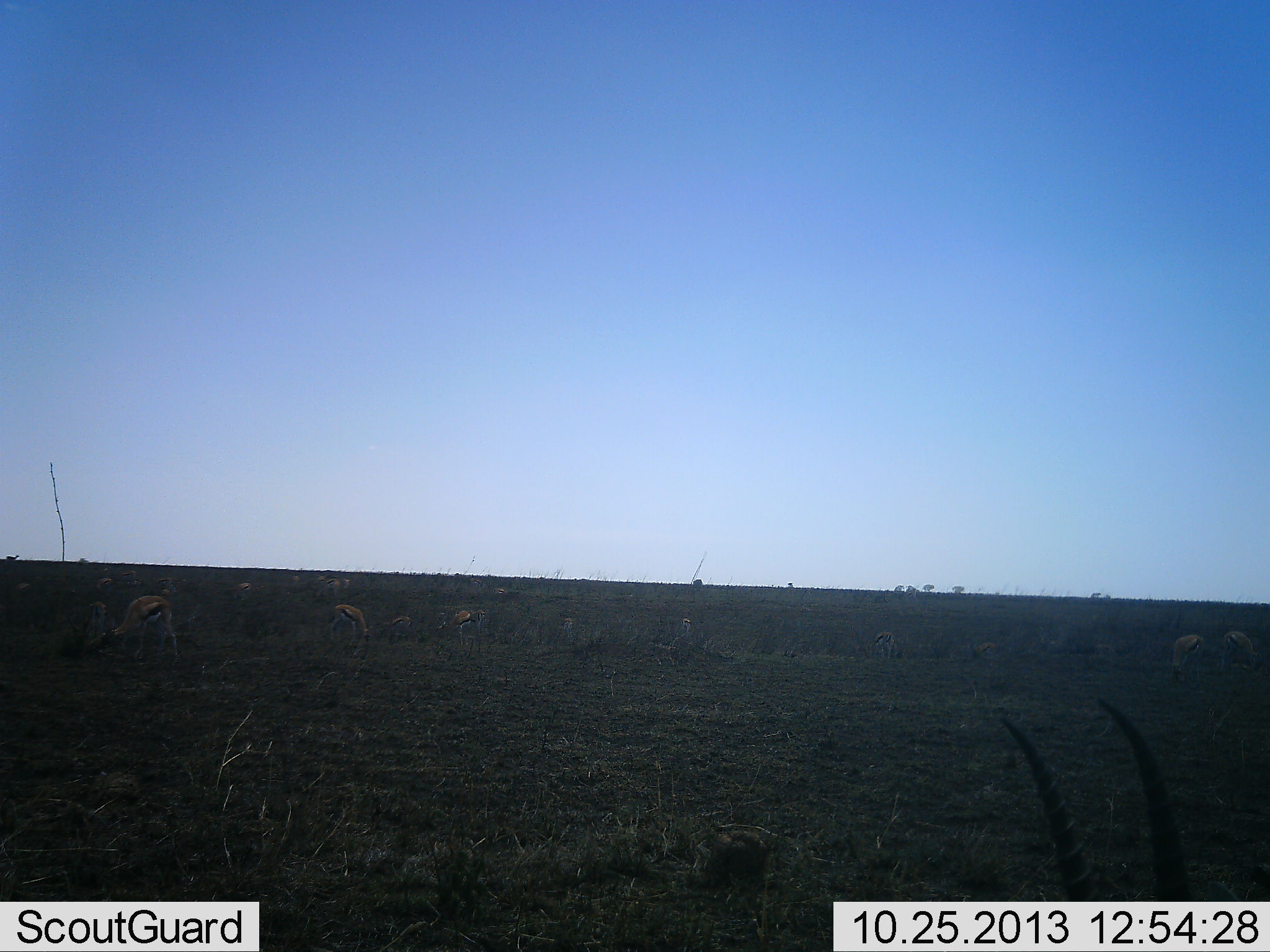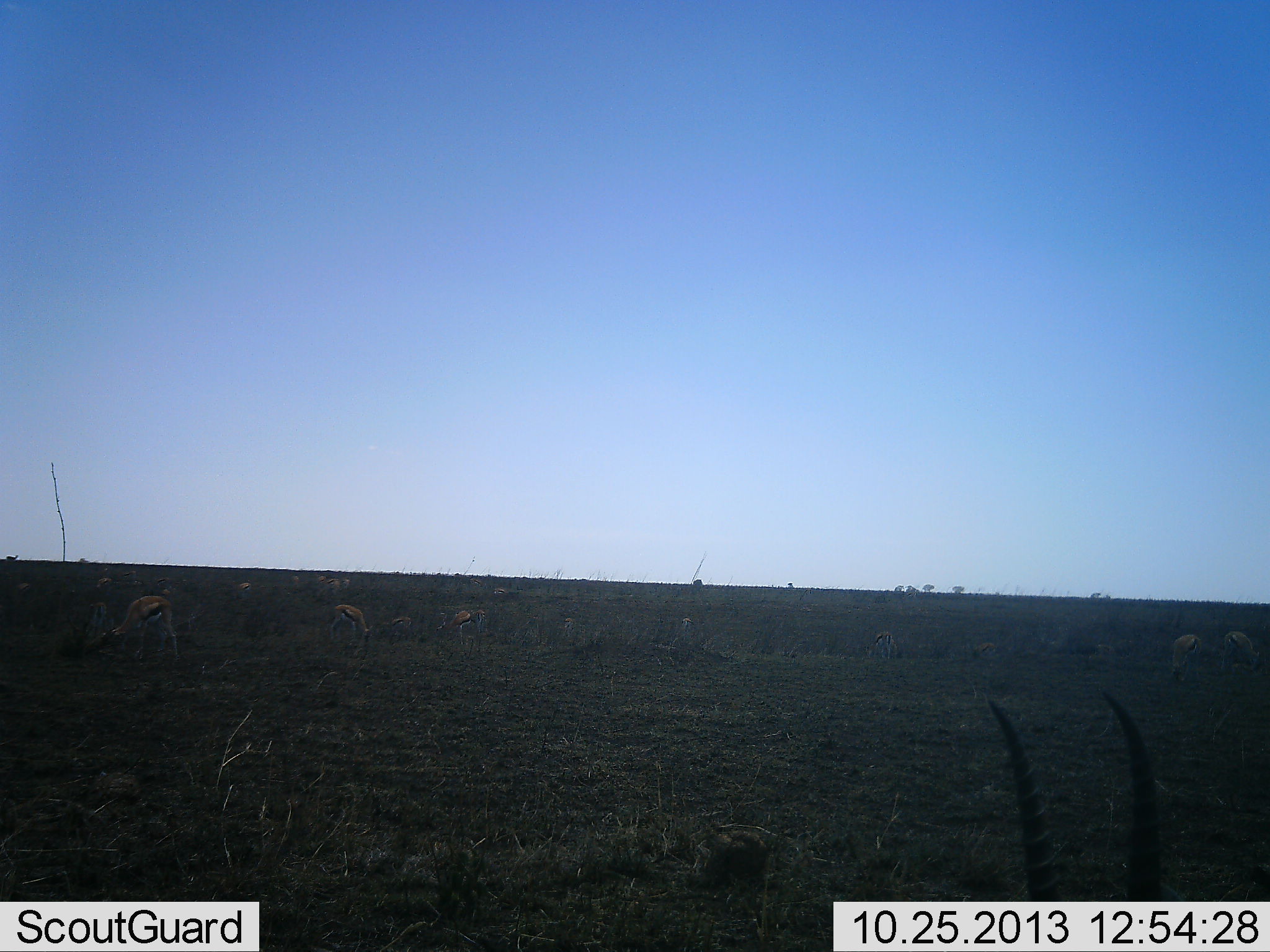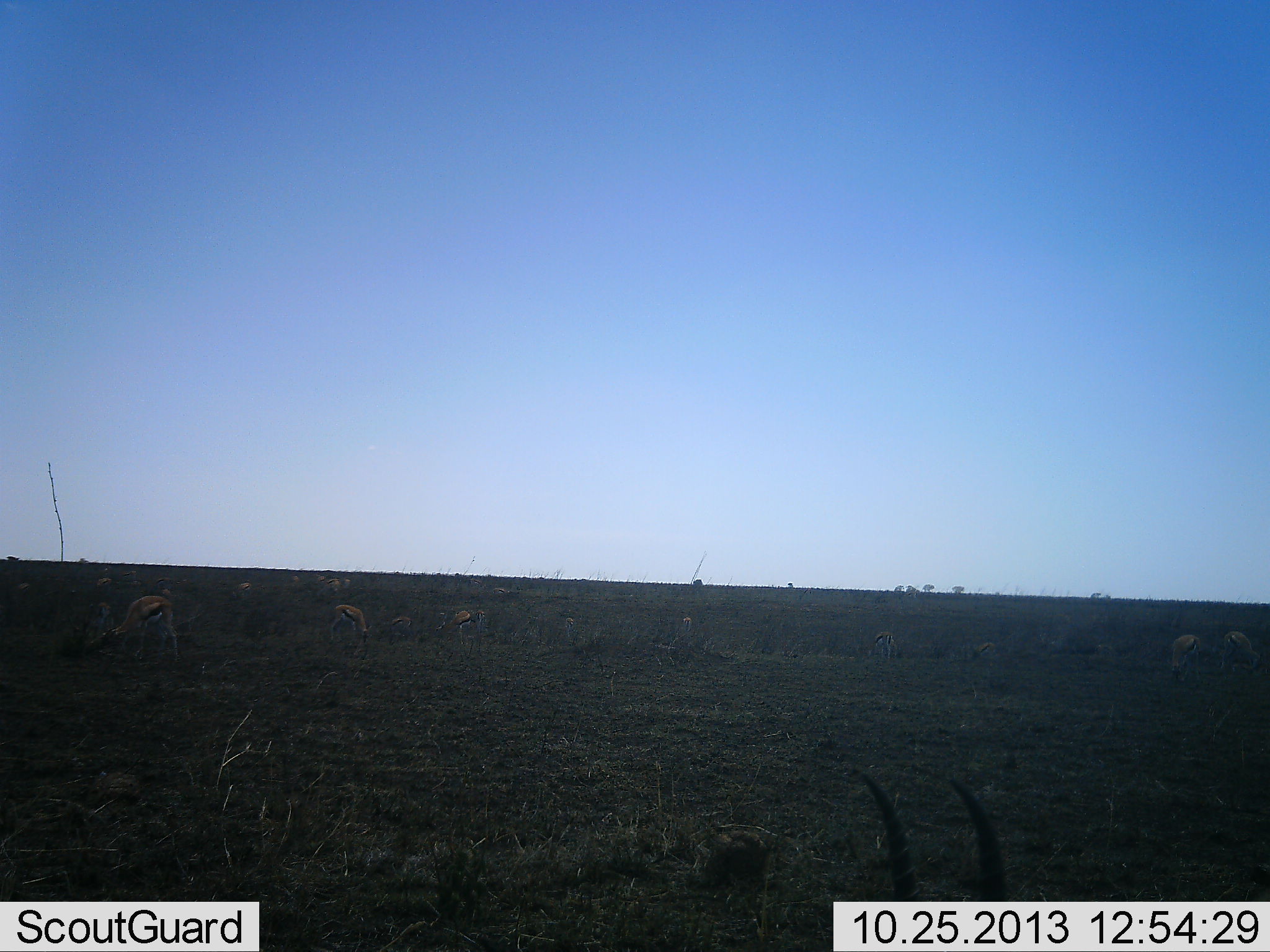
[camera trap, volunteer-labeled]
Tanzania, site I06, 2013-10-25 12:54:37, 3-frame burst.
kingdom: Animalia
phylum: Chordata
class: Mammalia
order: Artiodactyla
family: Bovidae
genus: Eudorcas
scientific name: Eudorcas thomsonii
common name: thomson's gazelle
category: gazellethomsons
Gazellethomsons (thomson's gazelle) (Eudorcas thomsonii), count 10. Behavior (volunteer vote fractions): standing 62%, resting 19%, moving 8%, interacting 0%. Young present (vote fraction): 0%. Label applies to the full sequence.